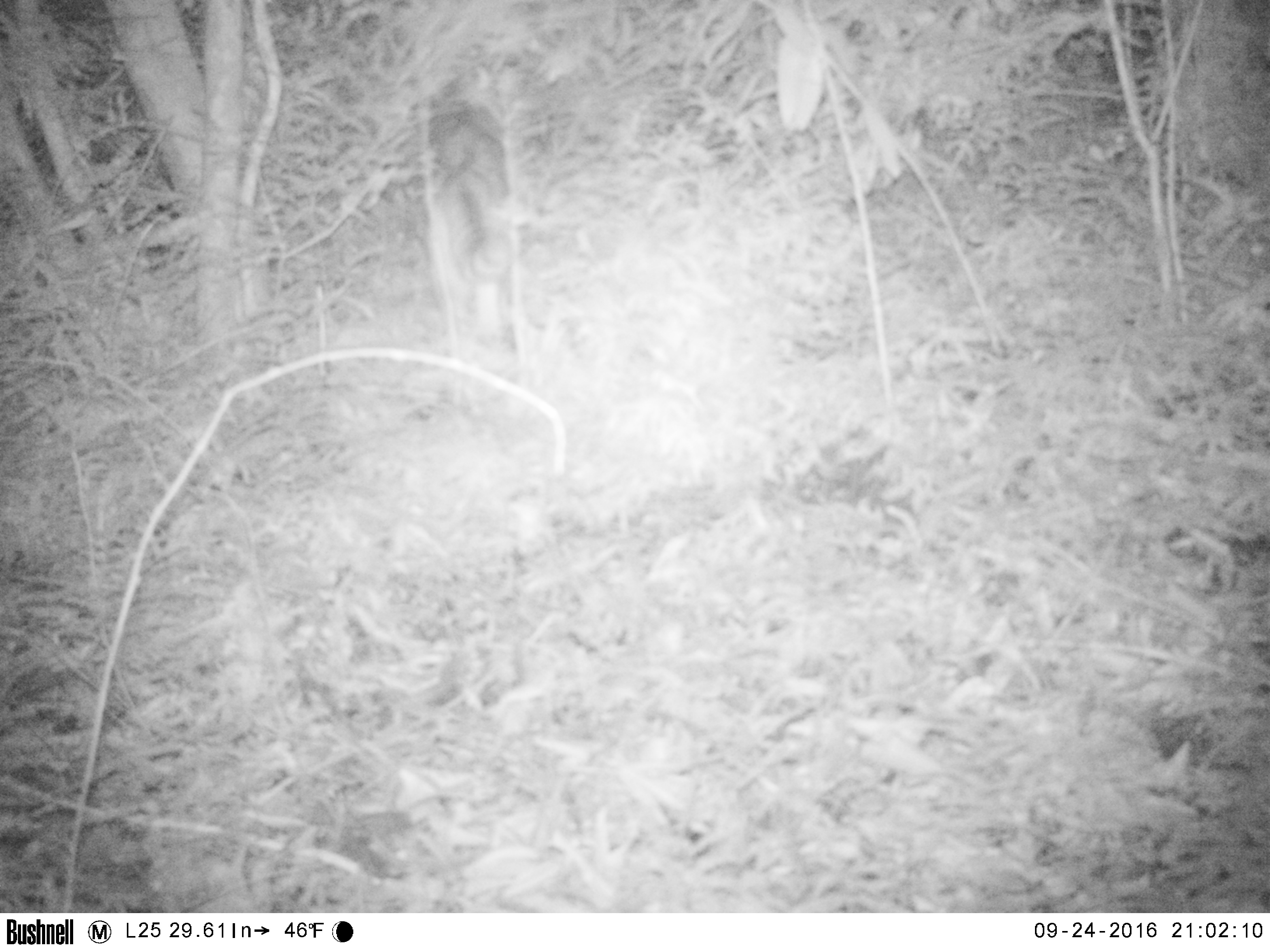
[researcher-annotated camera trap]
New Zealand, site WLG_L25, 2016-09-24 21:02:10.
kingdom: Animalia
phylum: Chordata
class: Mammalia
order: Carnivora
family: Felidae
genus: Felis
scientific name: Felis catus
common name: domestic cat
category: cat